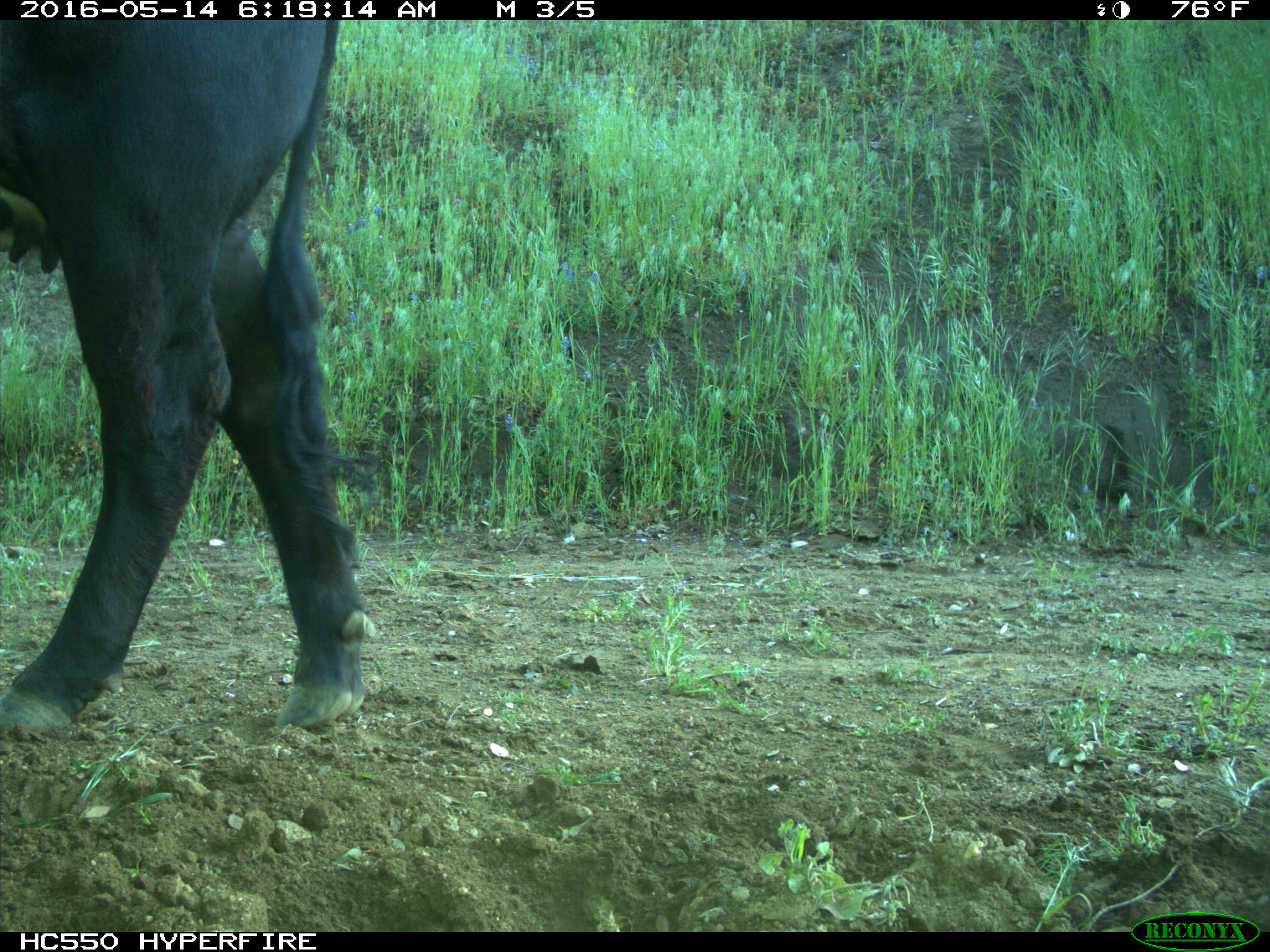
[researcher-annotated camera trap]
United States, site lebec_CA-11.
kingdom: Animalia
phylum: Chordata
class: Mammalia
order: Artiodactyla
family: Bovidae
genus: Bos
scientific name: Bos taurus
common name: domestic cow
Bos taurus (domestic cow).